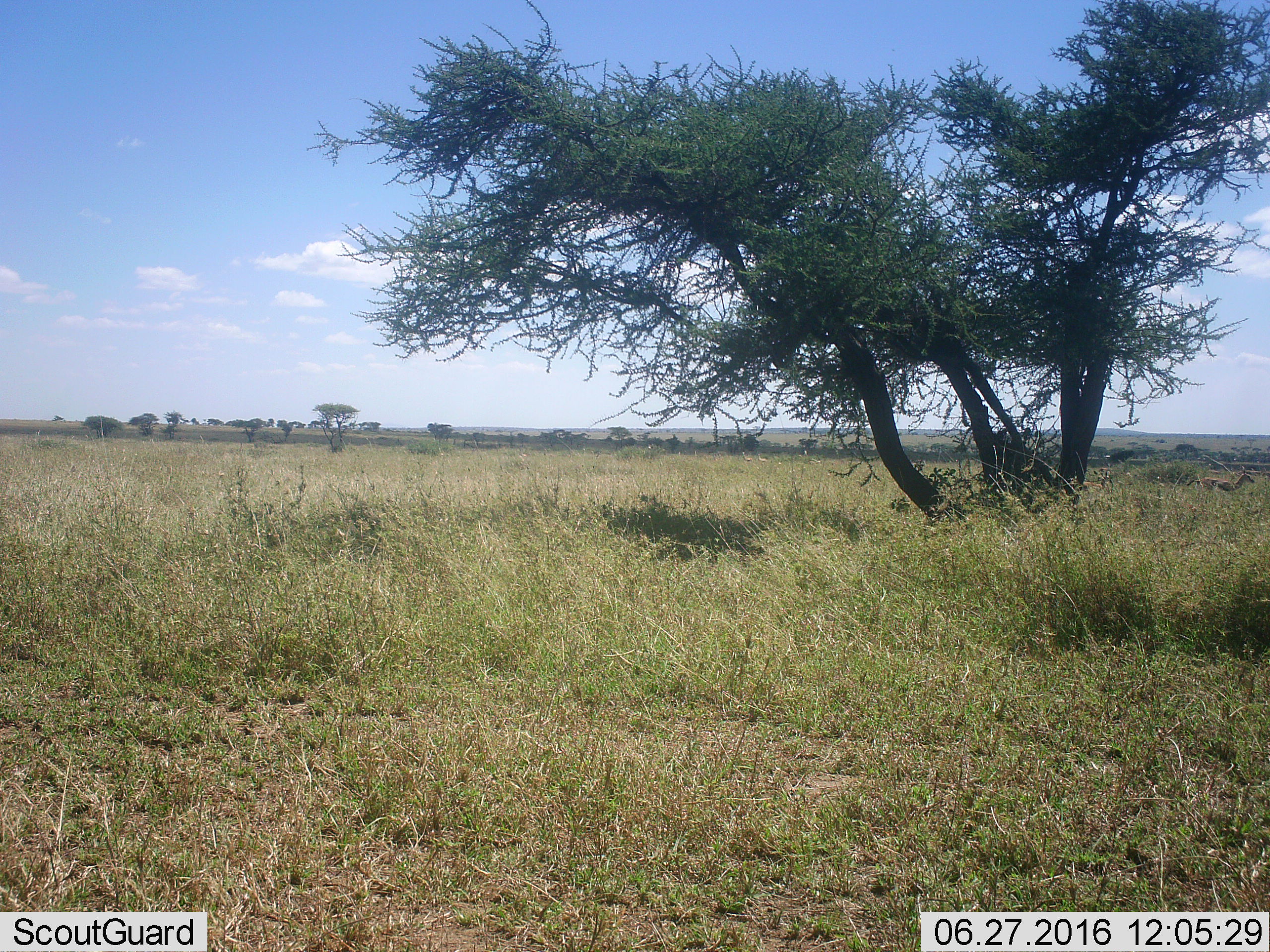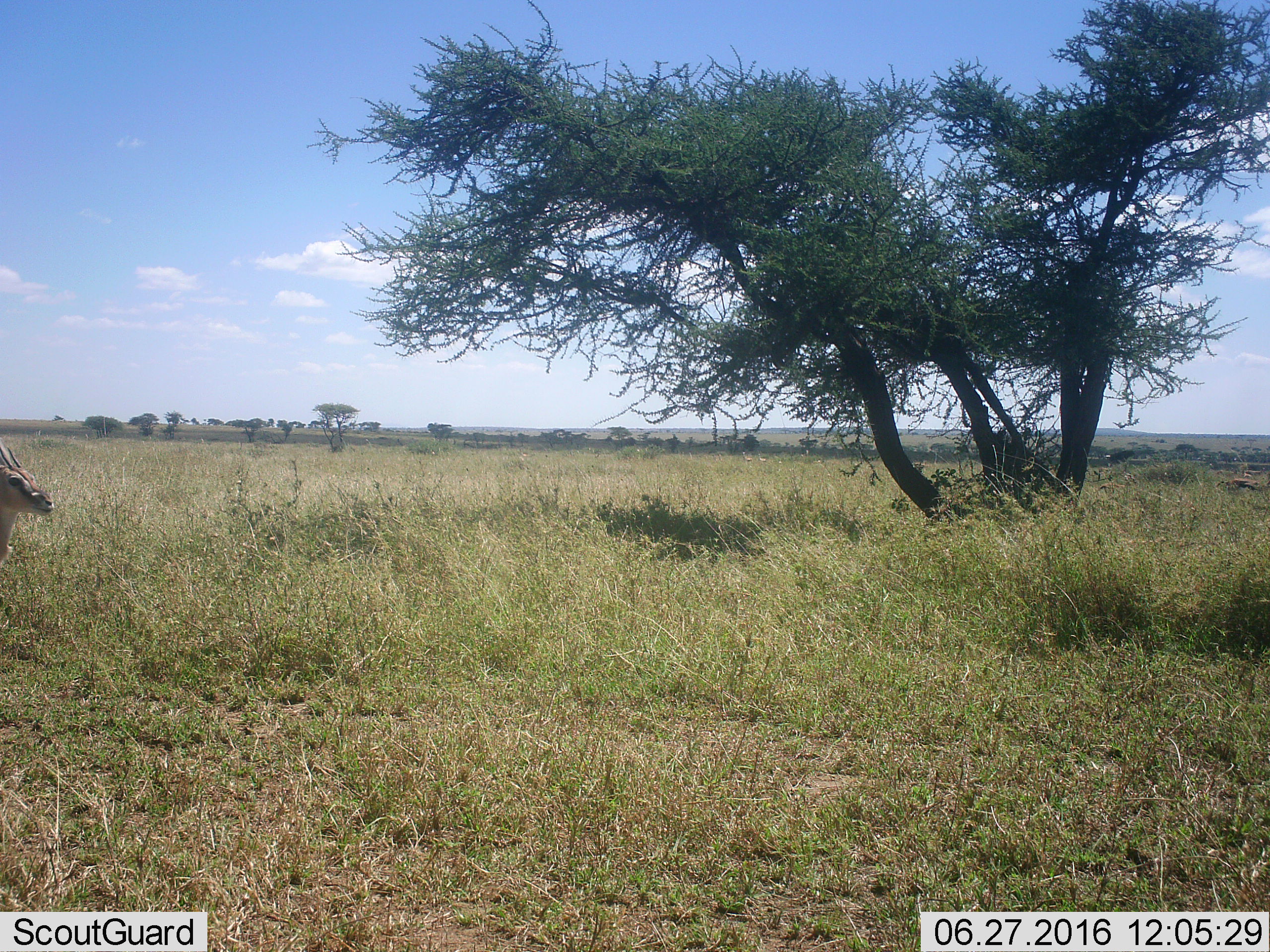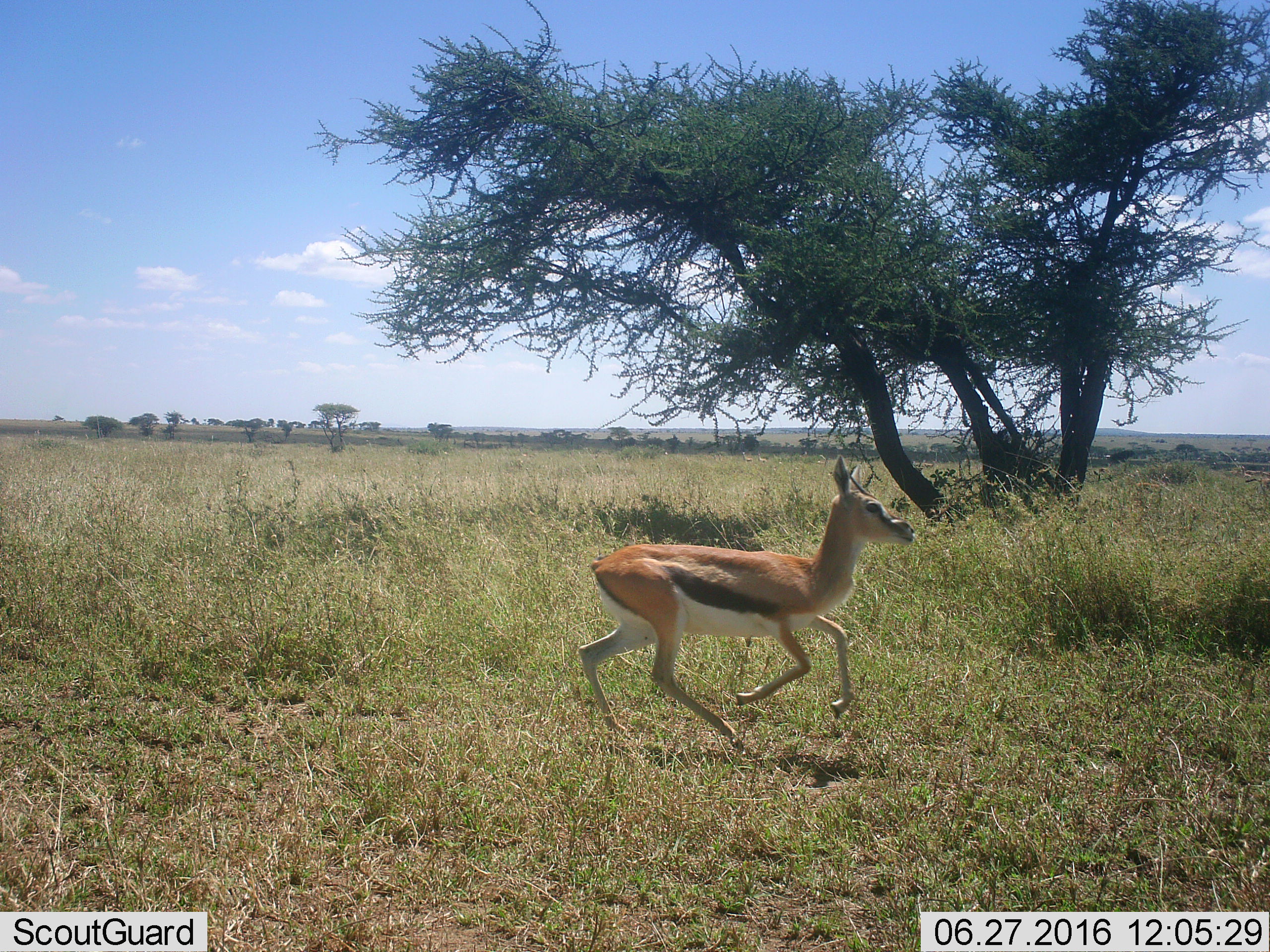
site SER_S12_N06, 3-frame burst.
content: unidentified animal